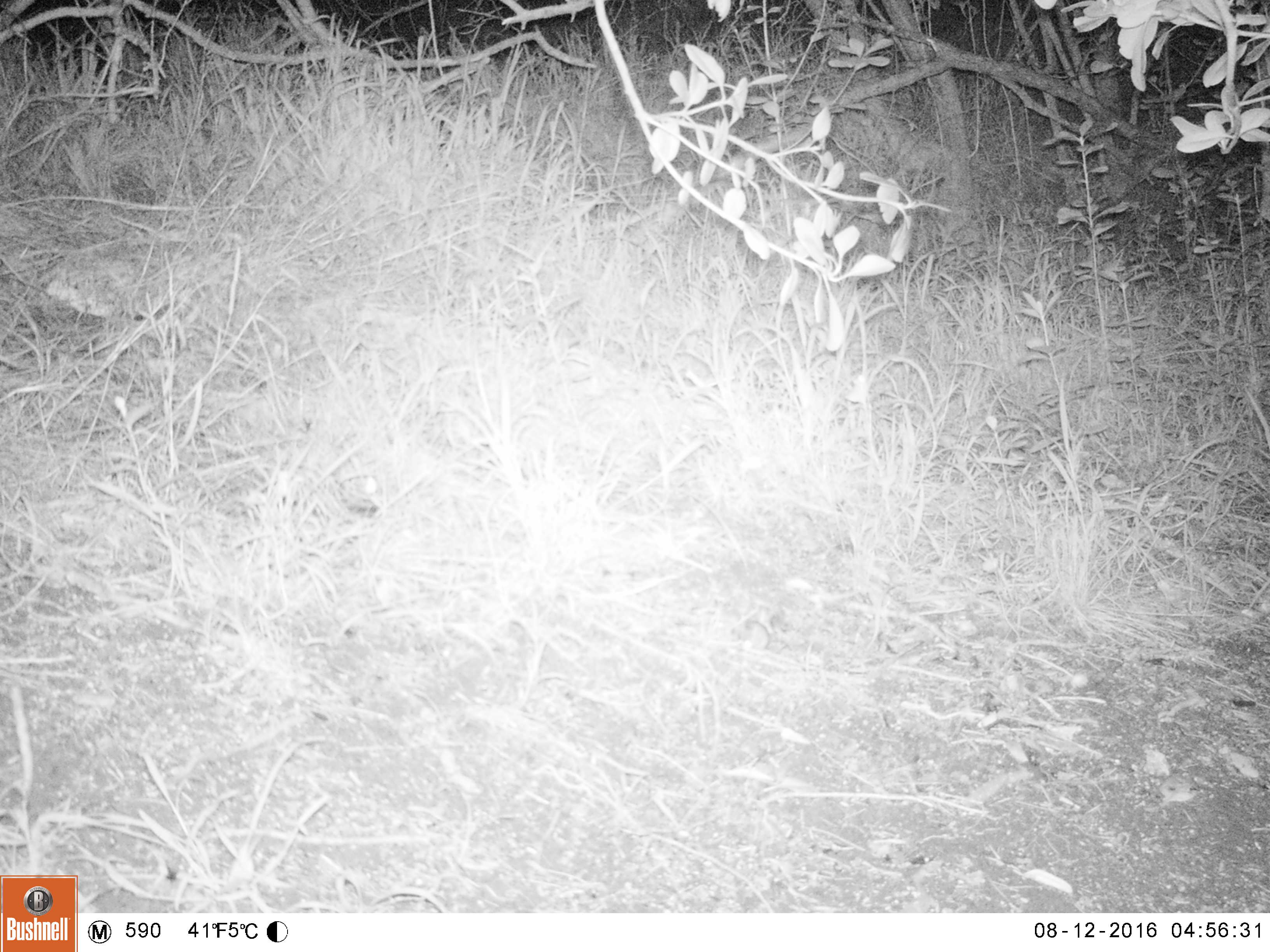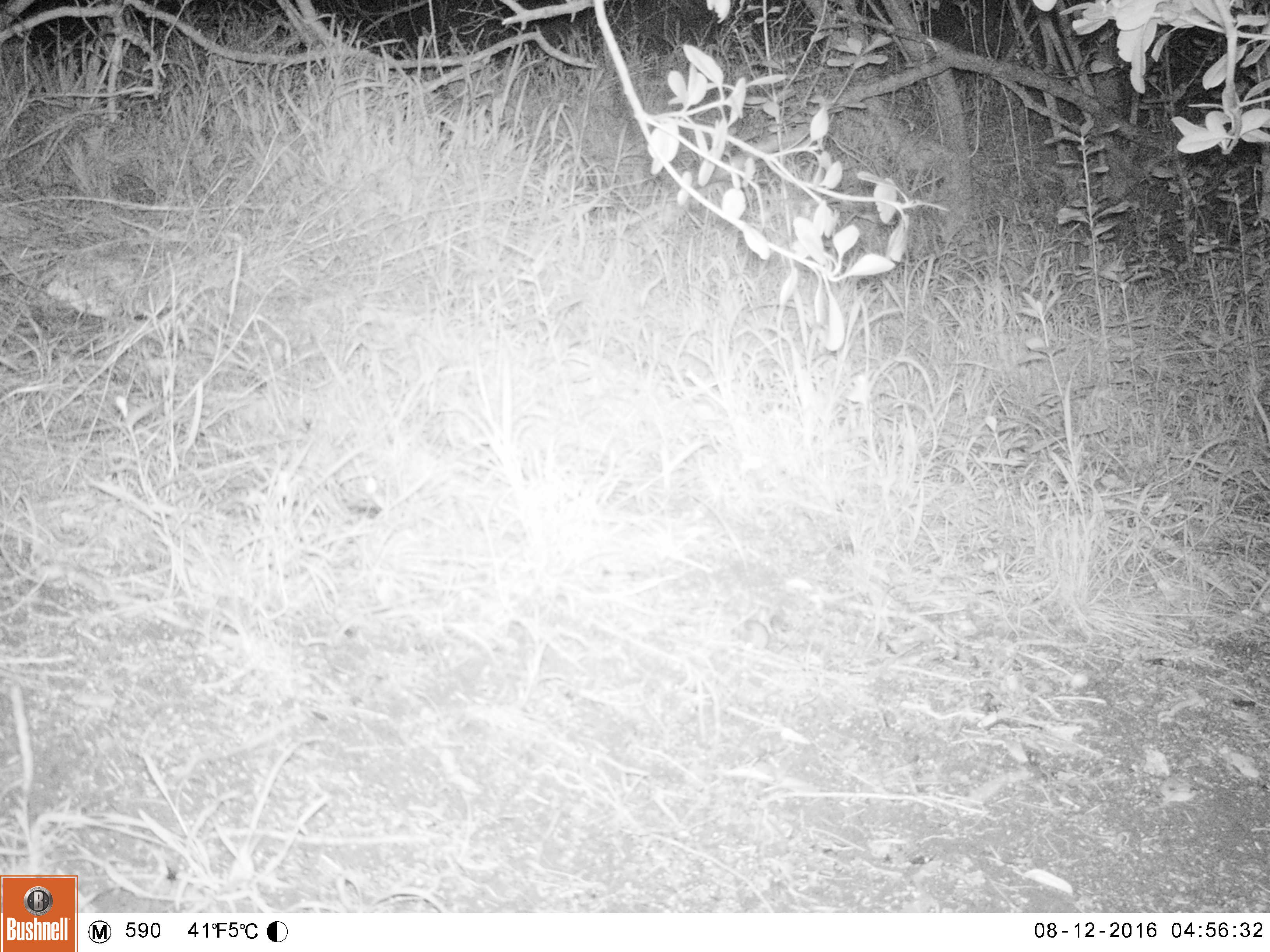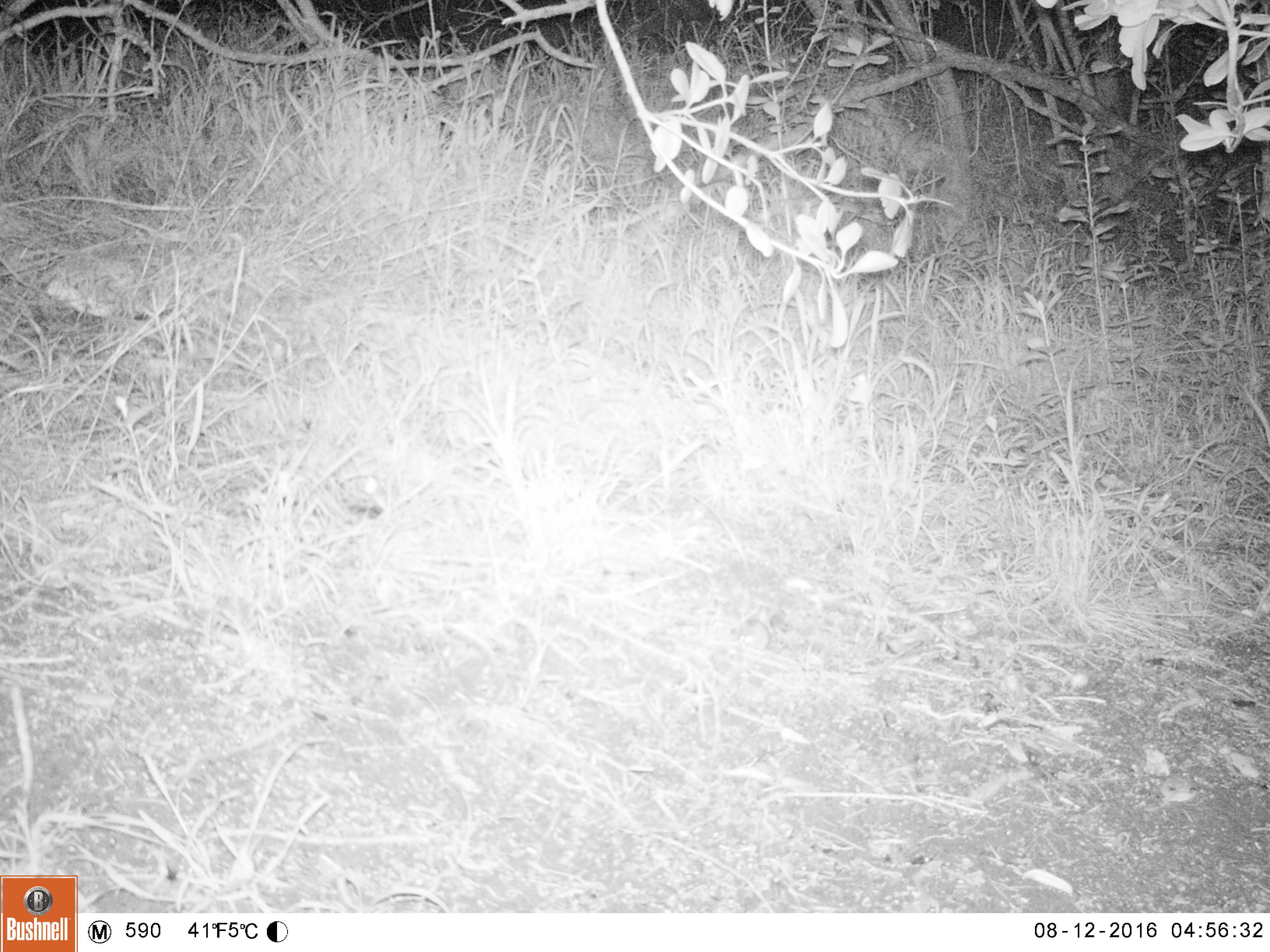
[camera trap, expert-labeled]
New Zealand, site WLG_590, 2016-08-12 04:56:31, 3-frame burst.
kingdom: Animalia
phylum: Chordata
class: Mammalia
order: Rodentia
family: Muridae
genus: Mus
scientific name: Mus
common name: mouse